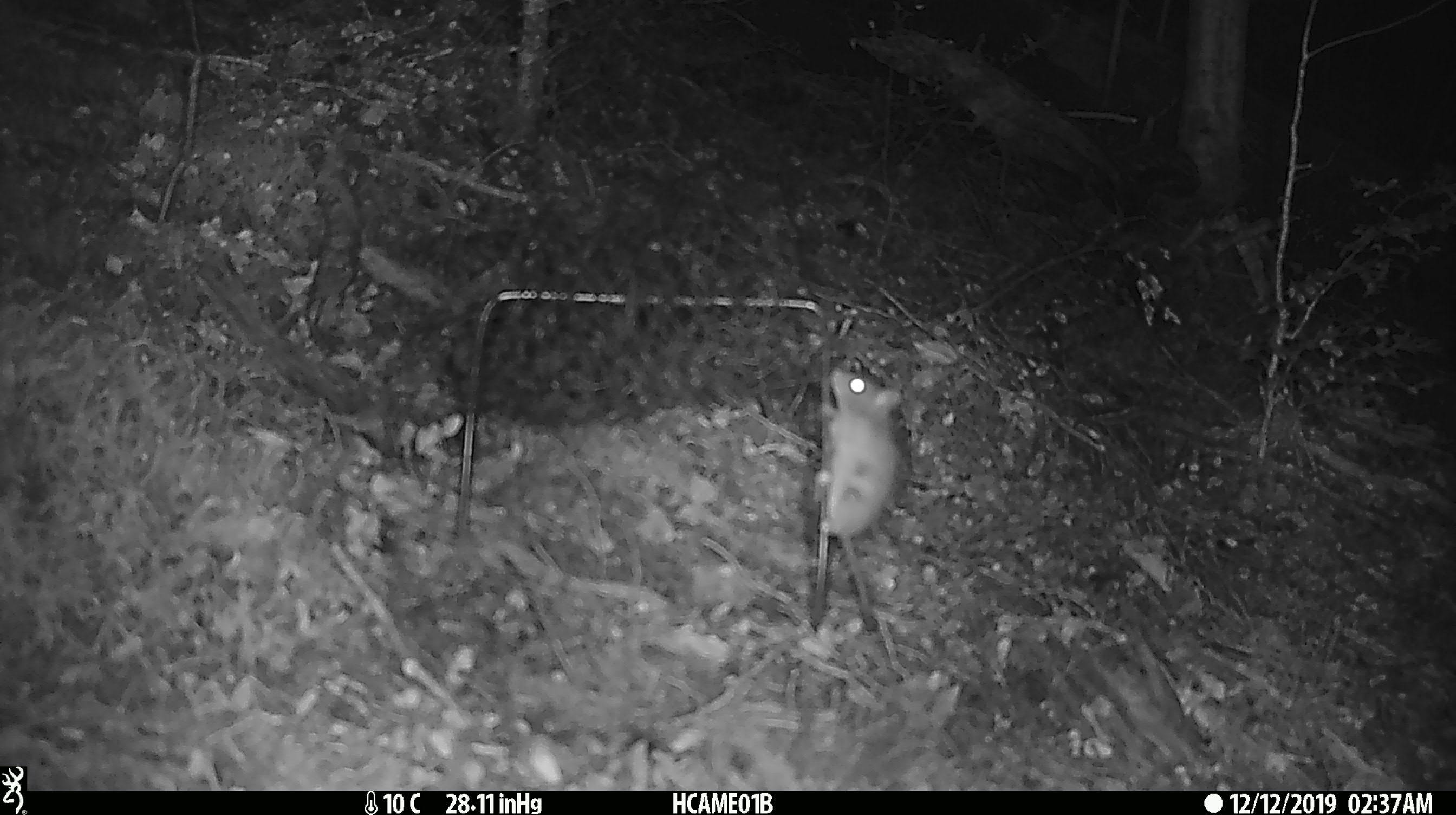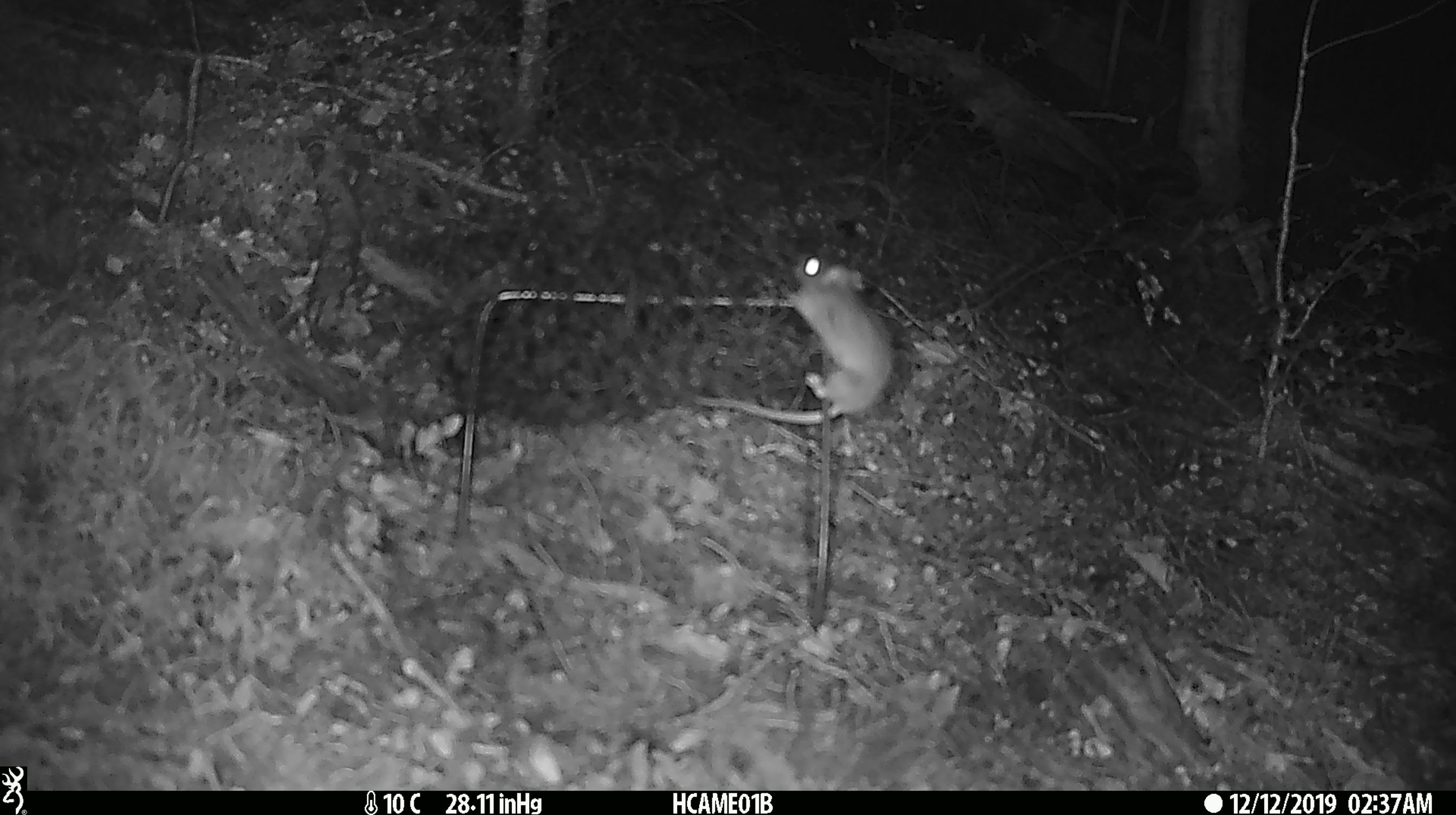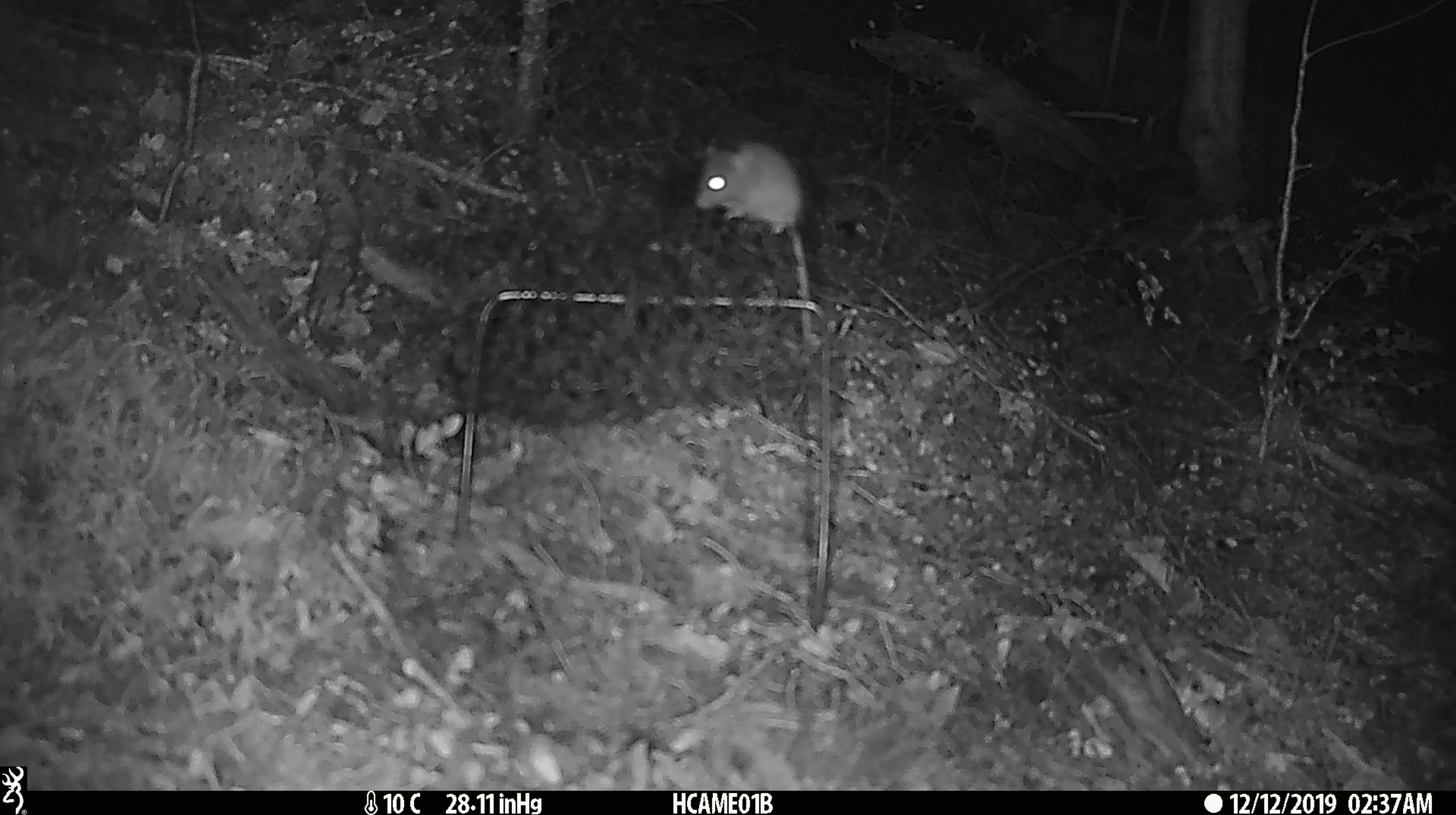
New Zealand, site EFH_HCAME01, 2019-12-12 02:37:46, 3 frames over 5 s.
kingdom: Animalia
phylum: Chordata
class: Mammalia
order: Rodentia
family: Muridae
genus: Mus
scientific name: Mus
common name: mouse